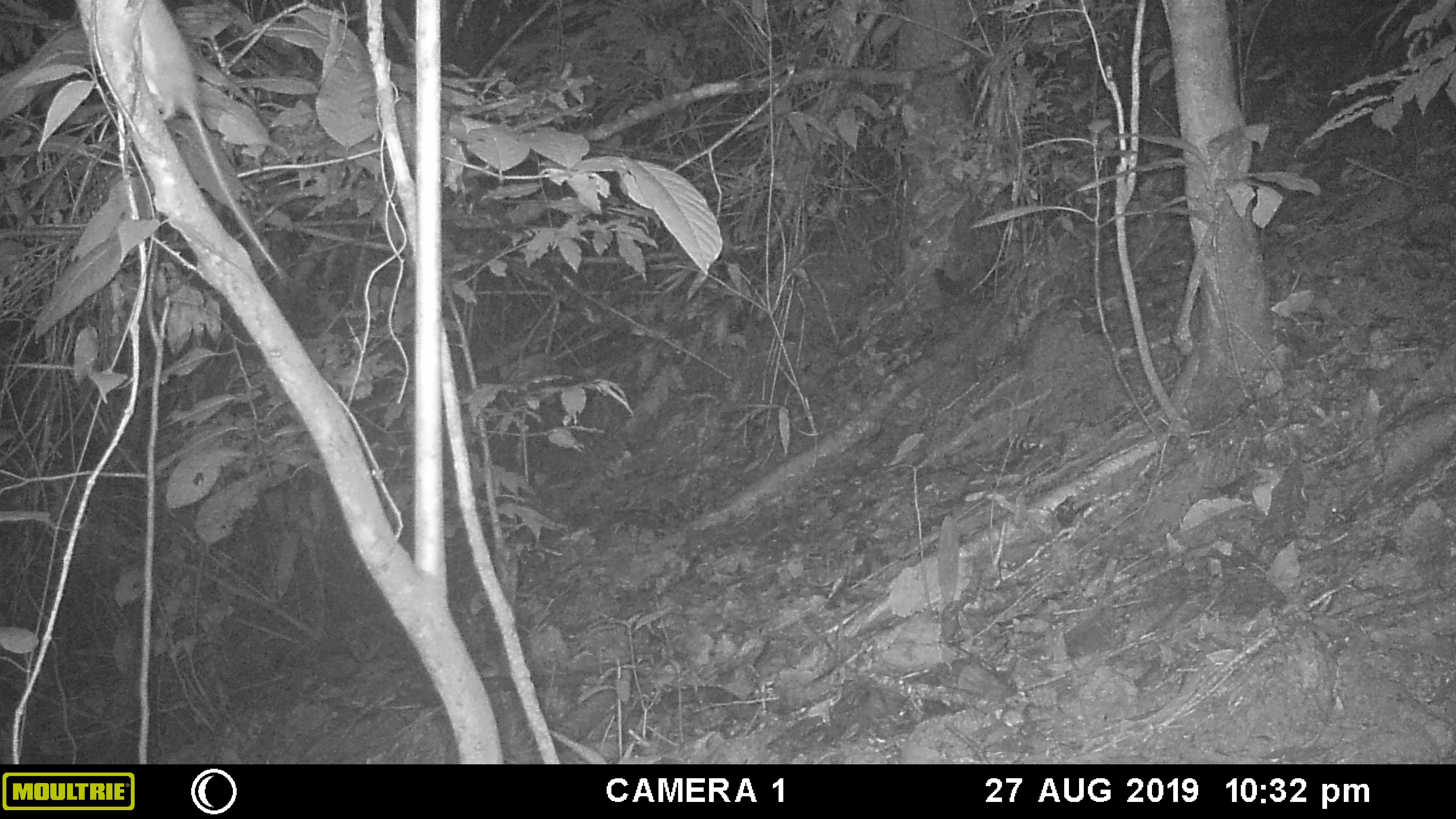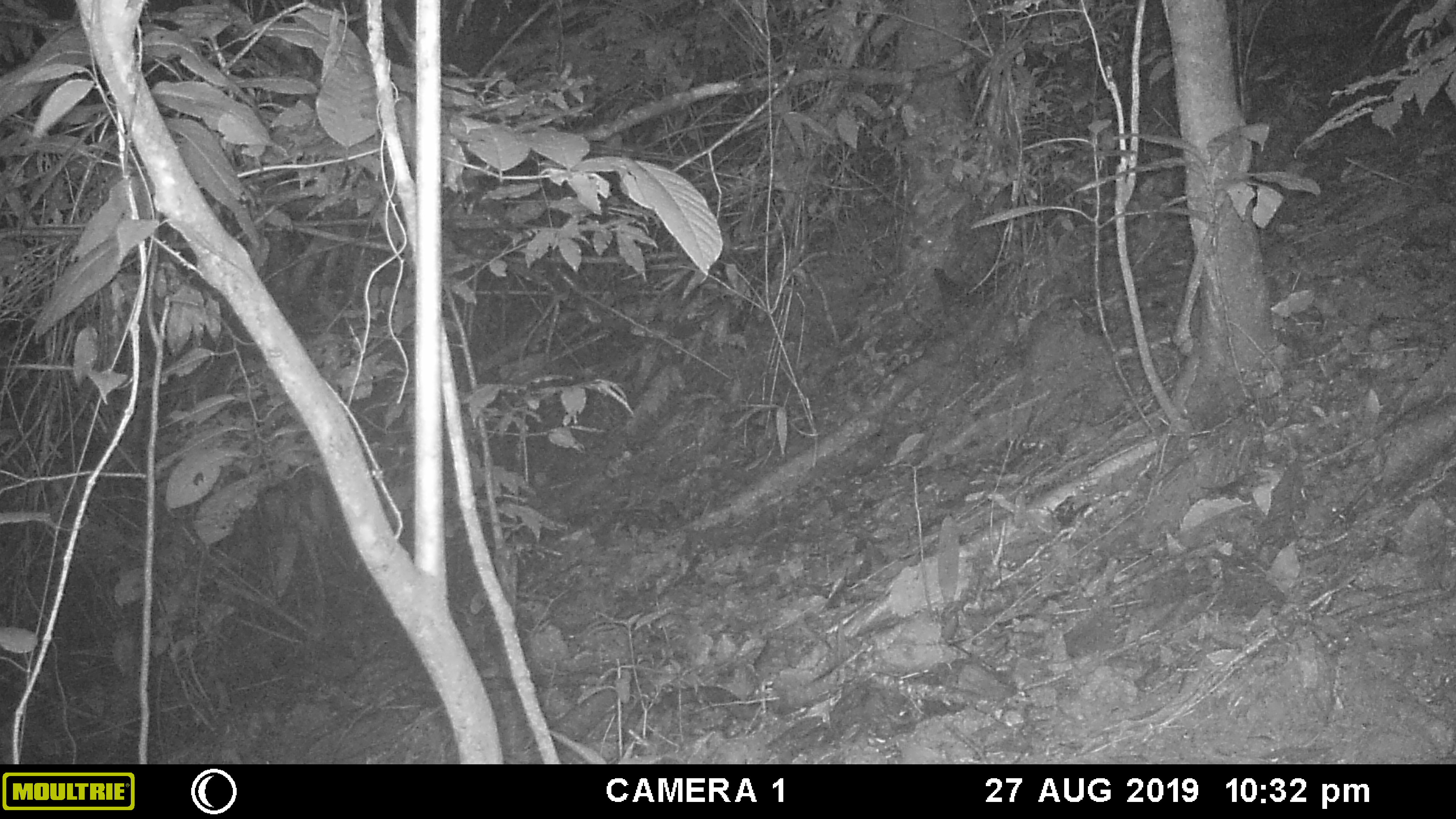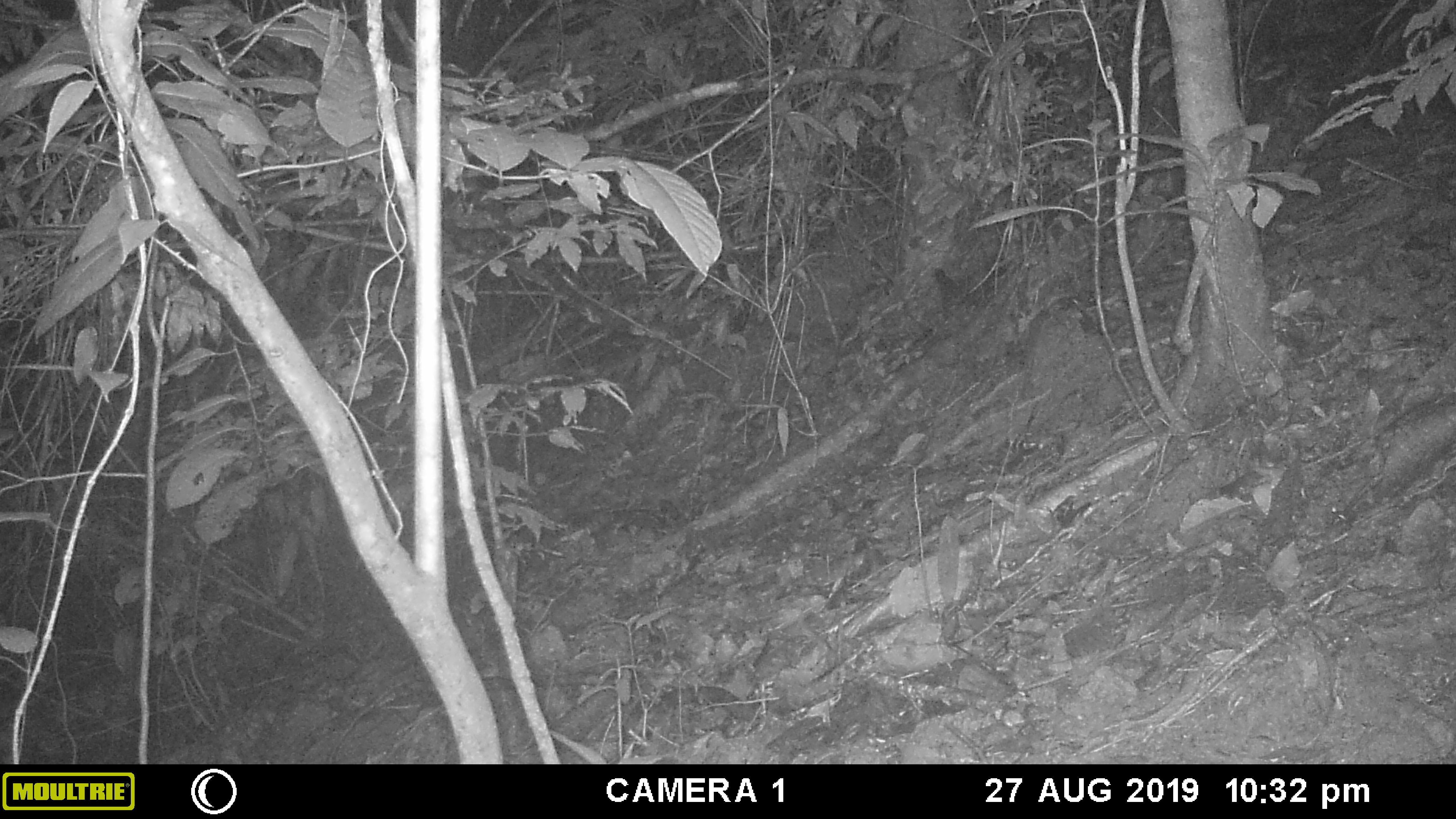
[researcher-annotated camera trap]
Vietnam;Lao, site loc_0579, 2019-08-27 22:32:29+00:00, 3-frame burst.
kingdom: Animalia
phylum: Chordata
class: Mammalia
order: Rodentia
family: Muridae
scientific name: Muridae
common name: old-world mice and rats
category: unidentified murid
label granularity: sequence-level